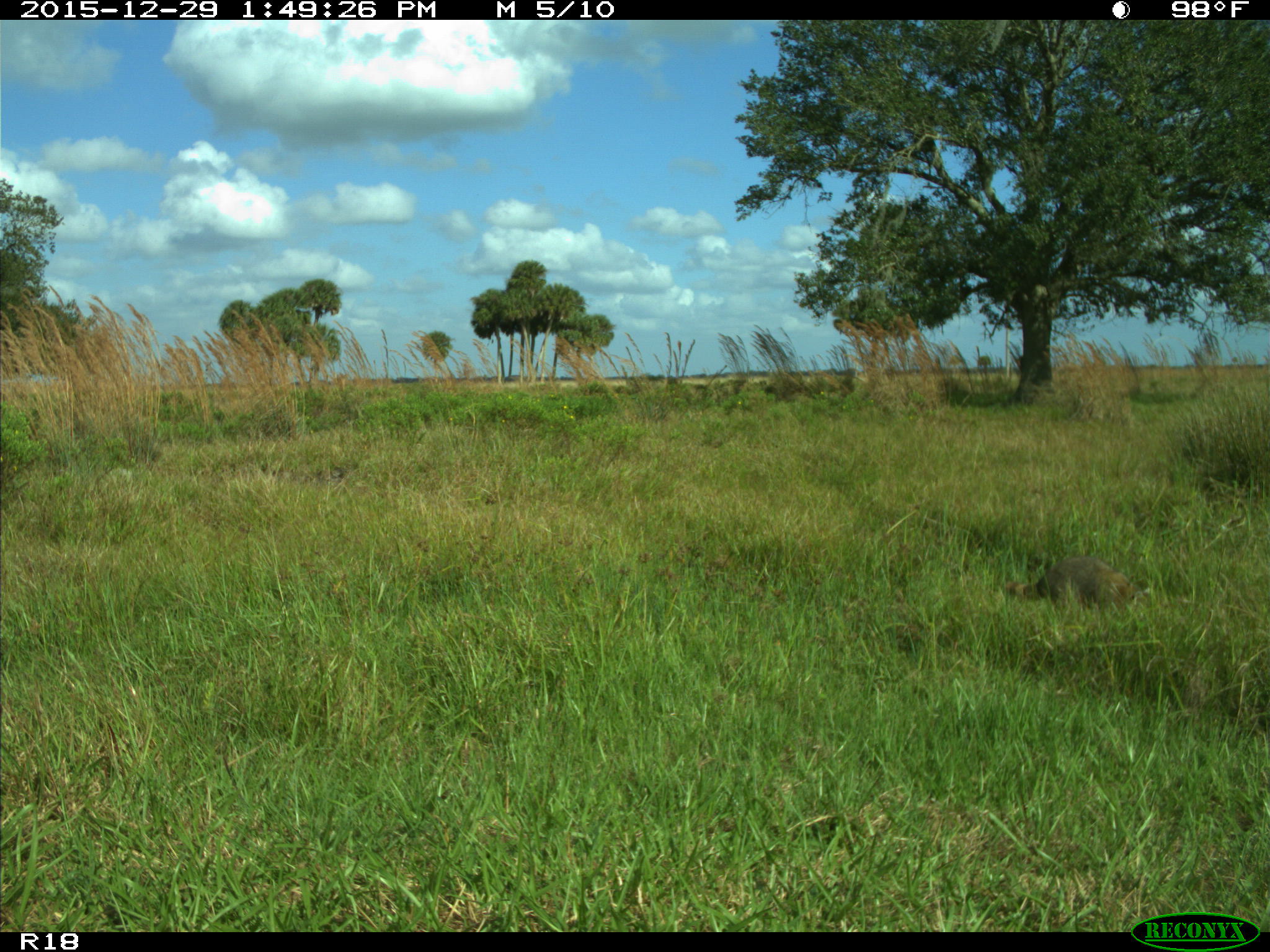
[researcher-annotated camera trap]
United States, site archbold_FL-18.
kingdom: Animalia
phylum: Chordata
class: Mammalia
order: Carnivora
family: Procyonidae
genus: Procyon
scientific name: Procyon lotor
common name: common raccoon